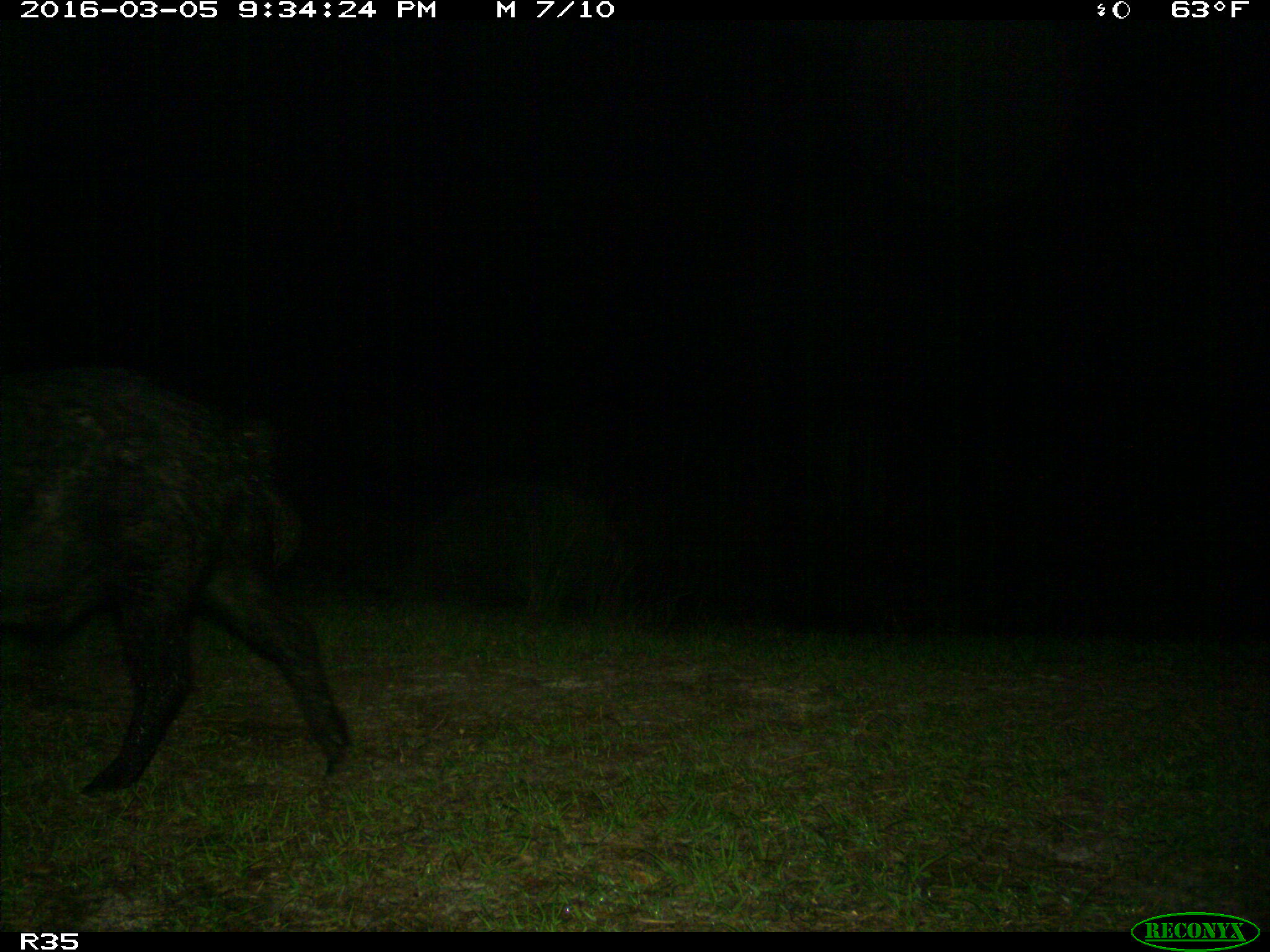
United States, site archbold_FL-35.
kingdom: Animalia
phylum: Chordata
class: Mammalia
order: Artiodactyla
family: Suidae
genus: Sus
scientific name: Sus scrofa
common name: wild boar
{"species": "Sus scrofa (wild boar)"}